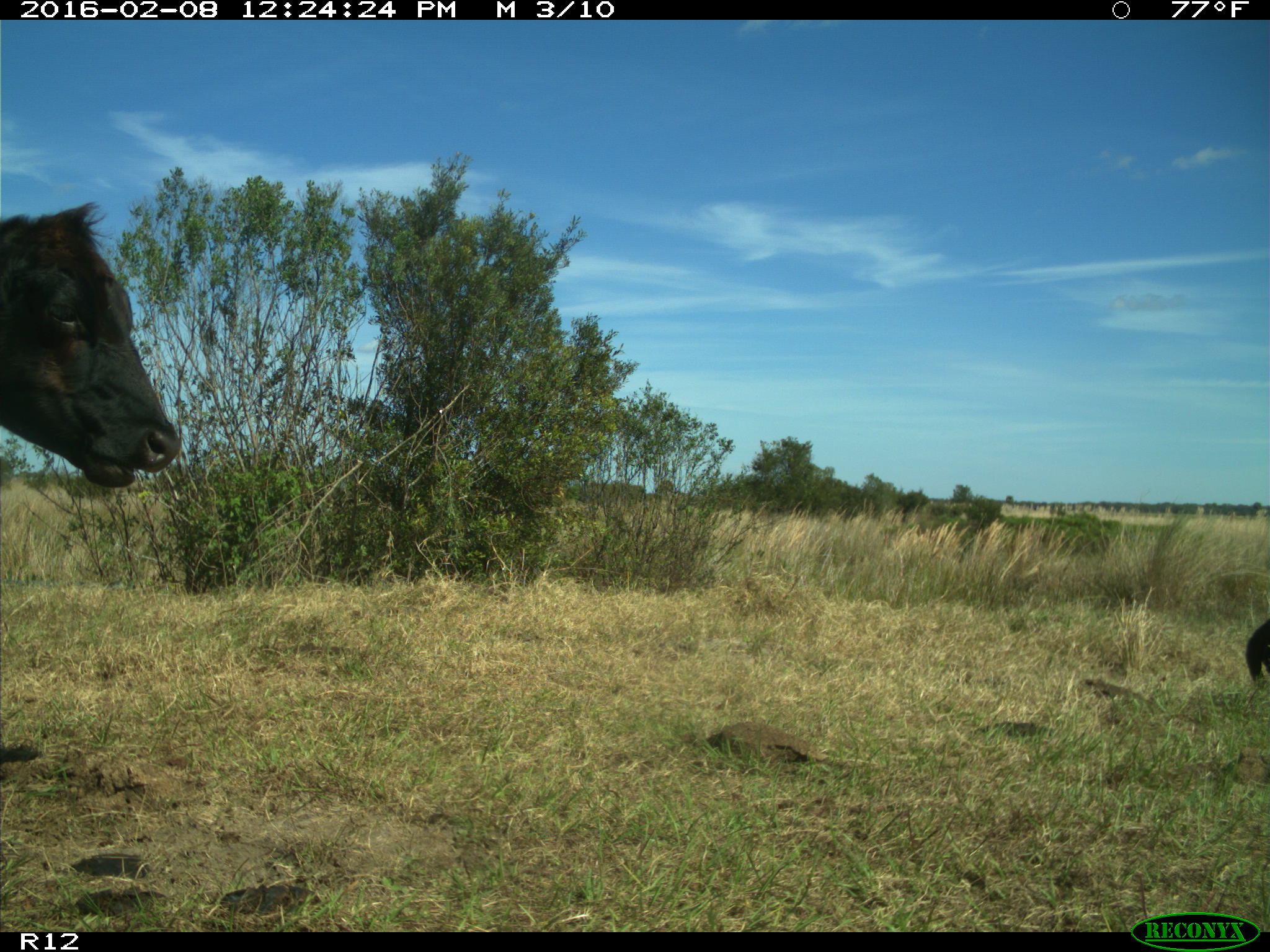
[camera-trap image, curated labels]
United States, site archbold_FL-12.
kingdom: Animalia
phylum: Chordata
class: Mammalia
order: Artiodactyla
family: Bovidae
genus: Bos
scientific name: Bos taurus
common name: domestic cow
Bos taurus (domestic cow).